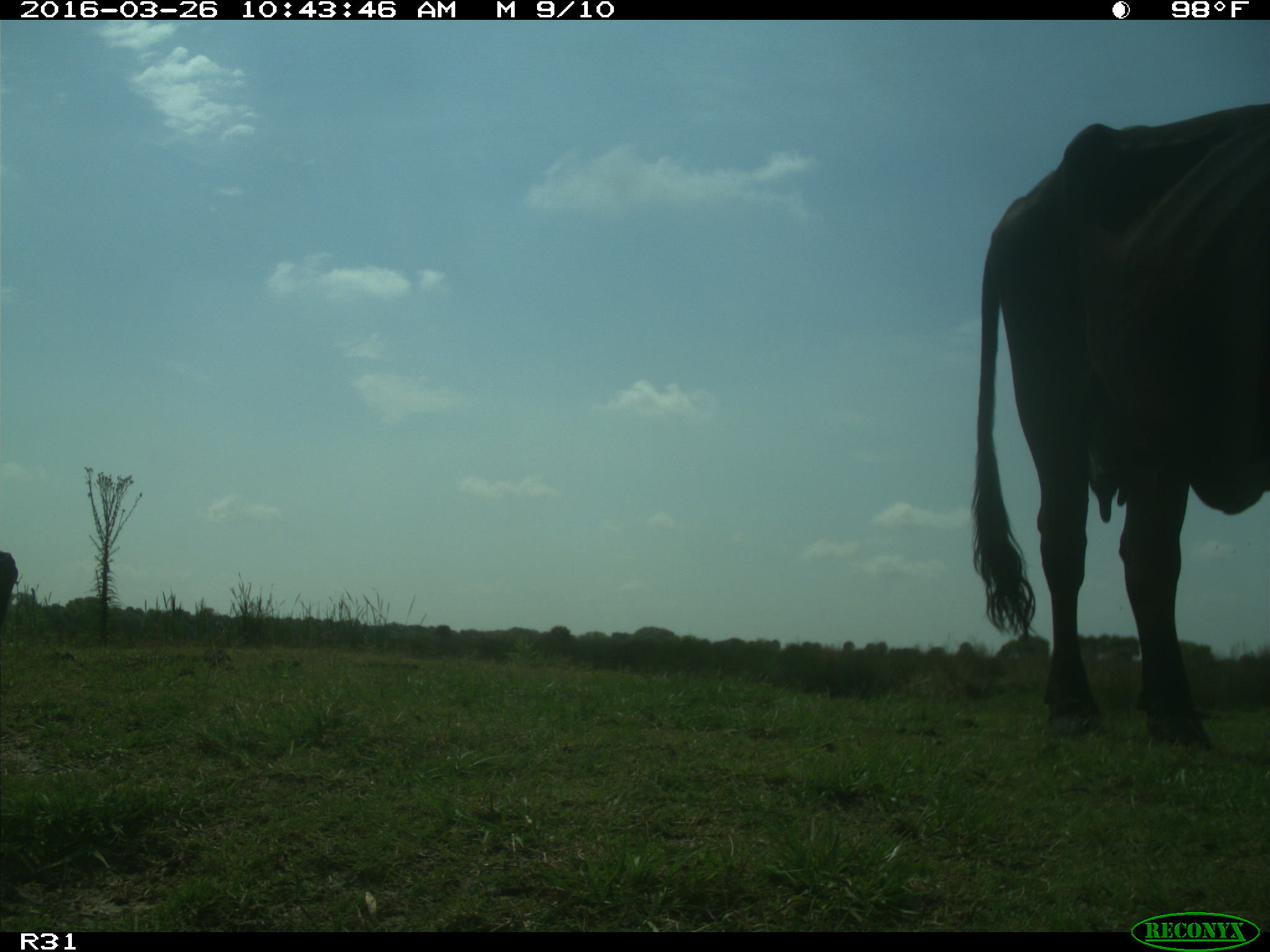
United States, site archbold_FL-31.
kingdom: Animalia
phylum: Chordata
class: Mammalia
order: Artiodactyla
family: Bovidae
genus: Bos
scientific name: Bos taurus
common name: domestic cow